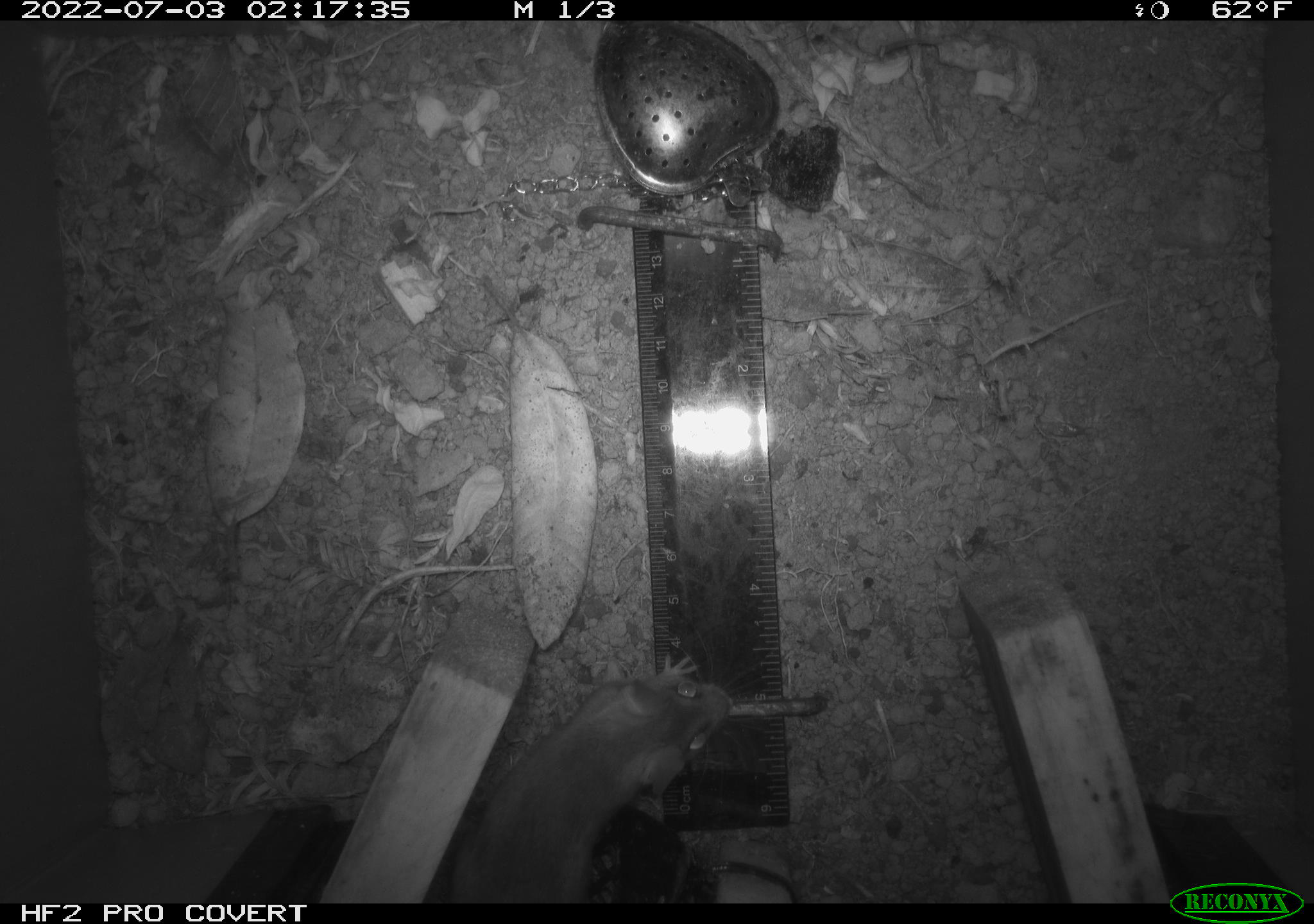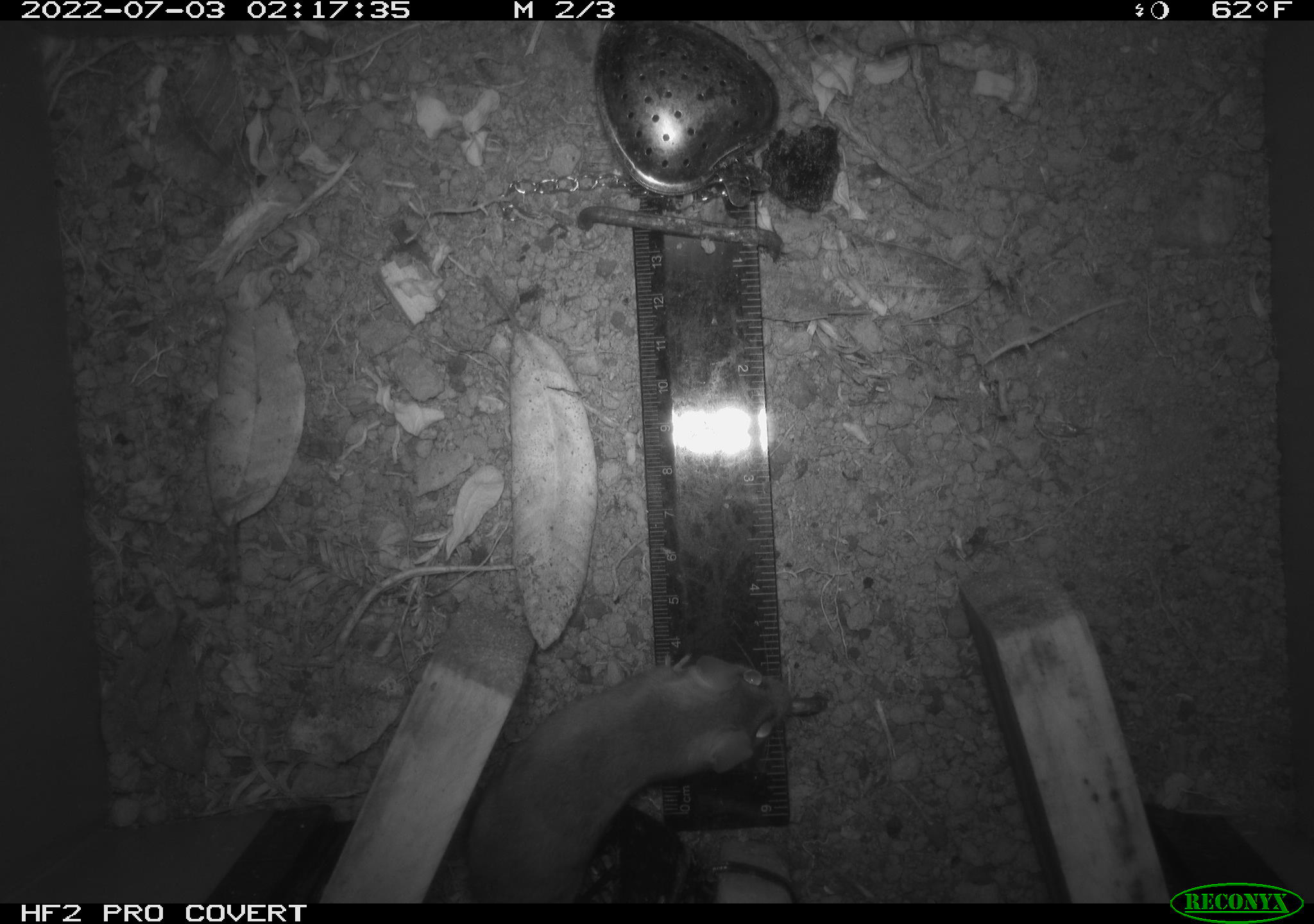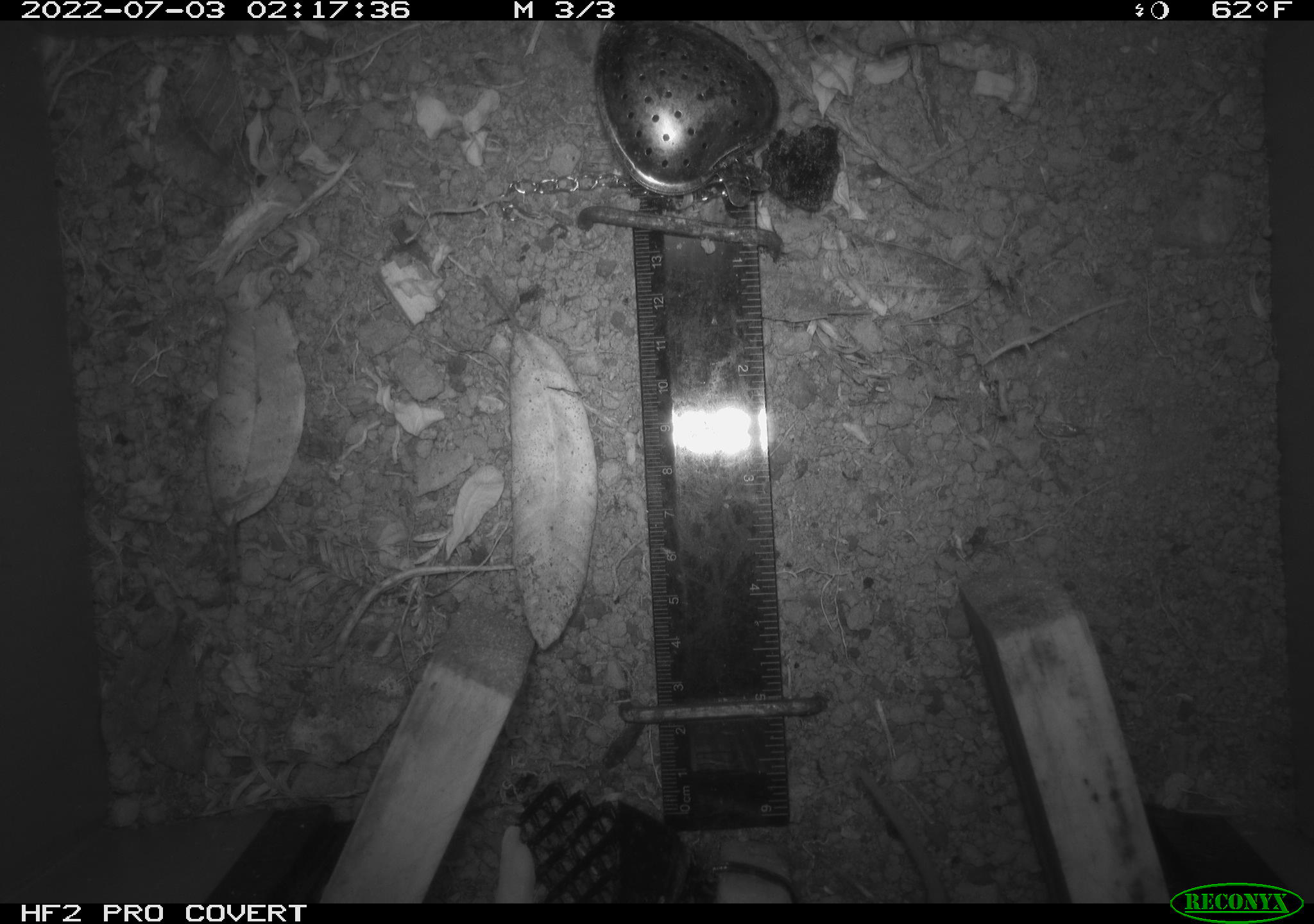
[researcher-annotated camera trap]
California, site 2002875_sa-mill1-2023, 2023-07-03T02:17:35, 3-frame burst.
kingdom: Animalia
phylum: Chordata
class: Mammalia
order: Rodentia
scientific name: Rodentia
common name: mouse species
Mouse species (Rodentia).